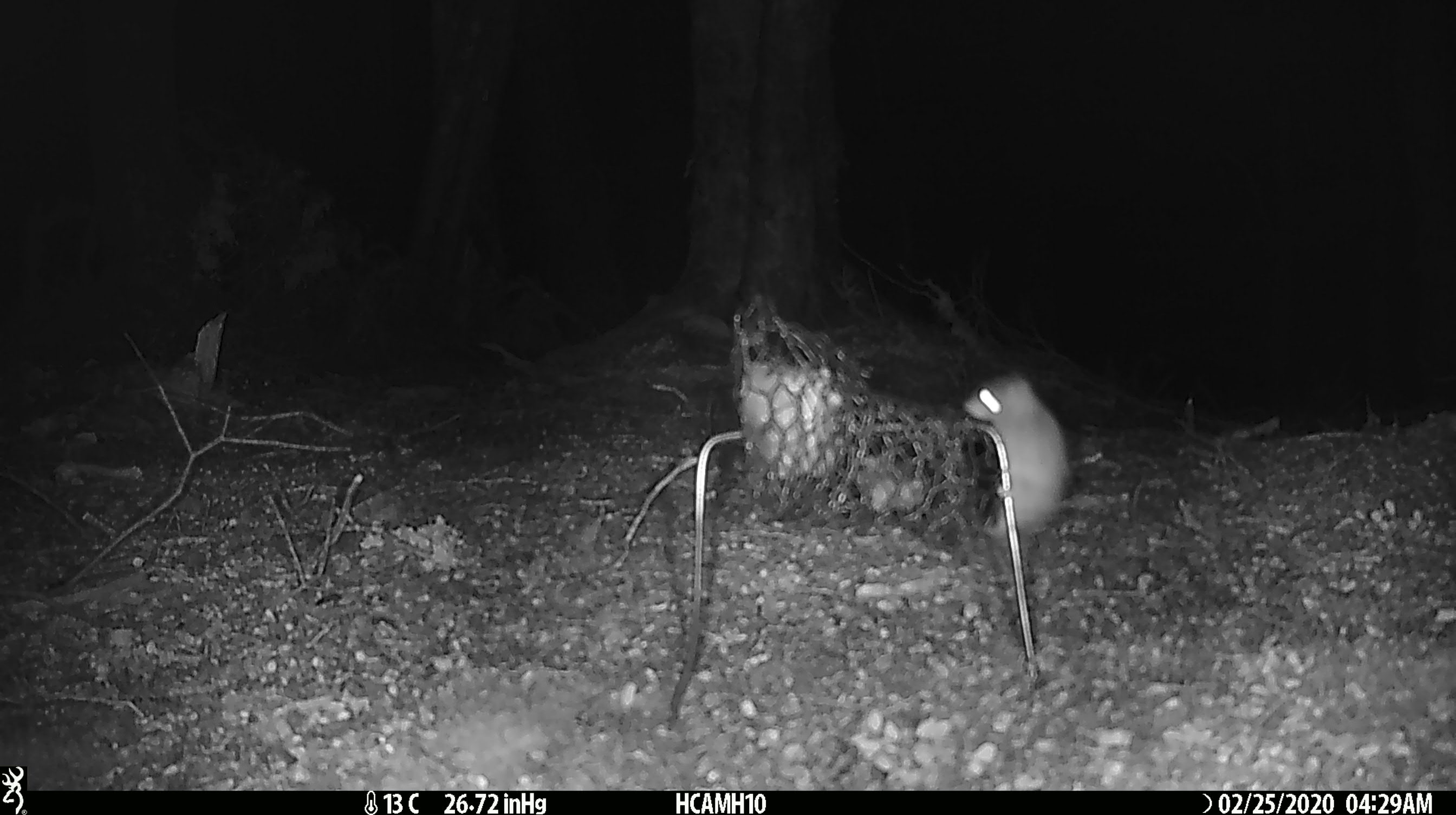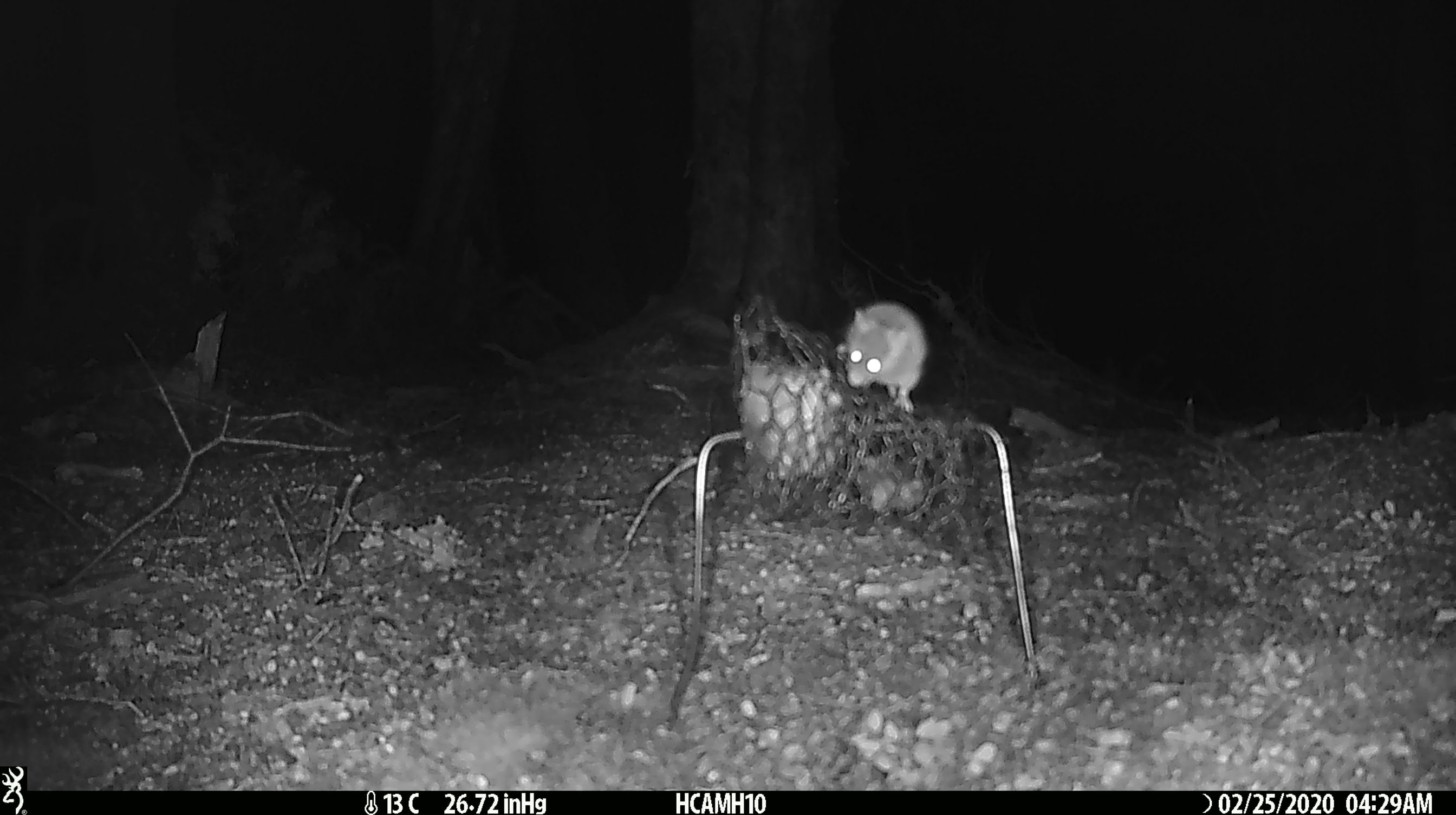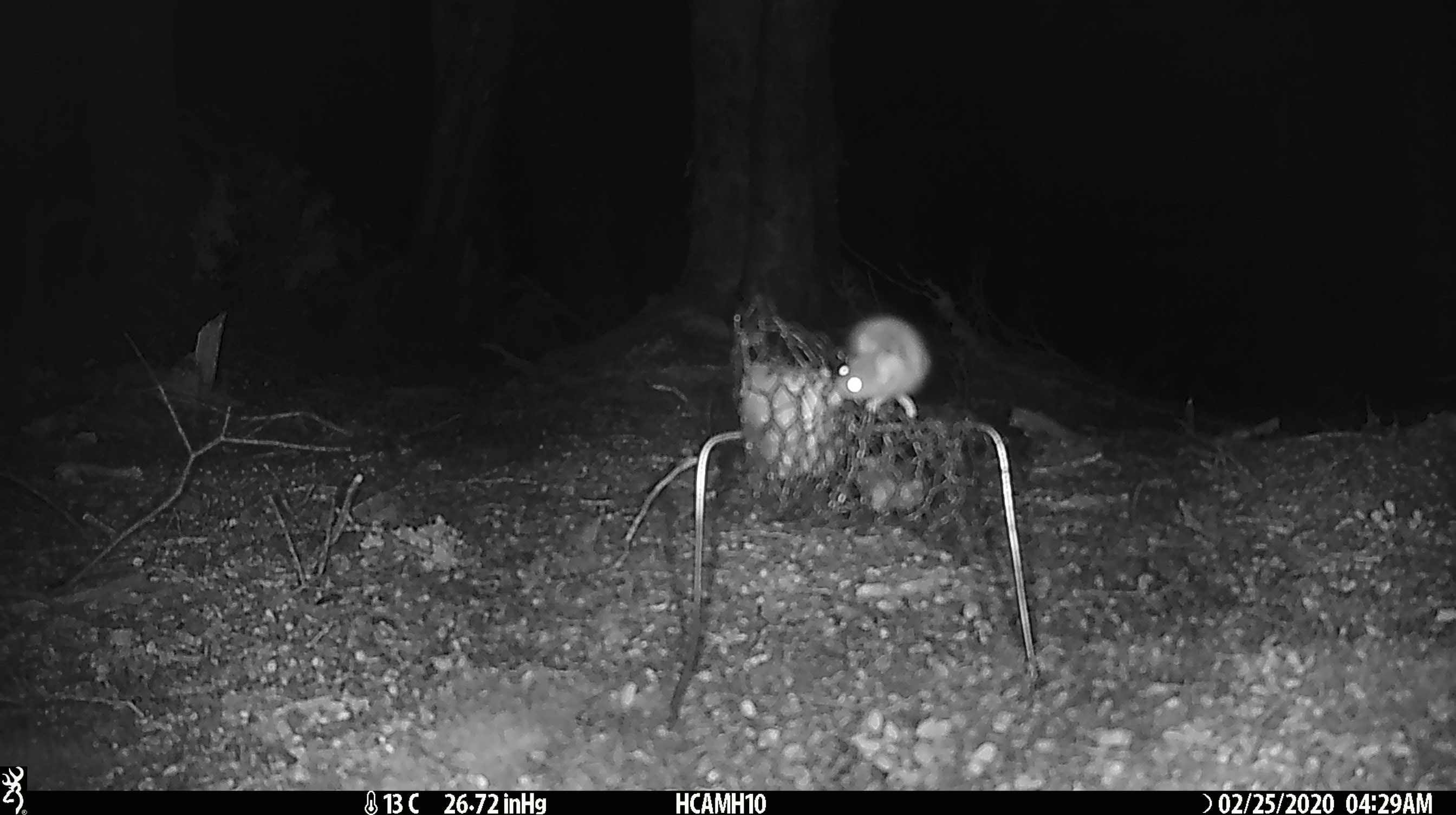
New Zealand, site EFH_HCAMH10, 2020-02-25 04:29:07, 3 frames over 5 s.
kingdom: Animalia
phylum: Chordata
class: Mammalia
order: Rodentia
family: Muridae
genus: Mus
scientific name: Mus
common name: mouse